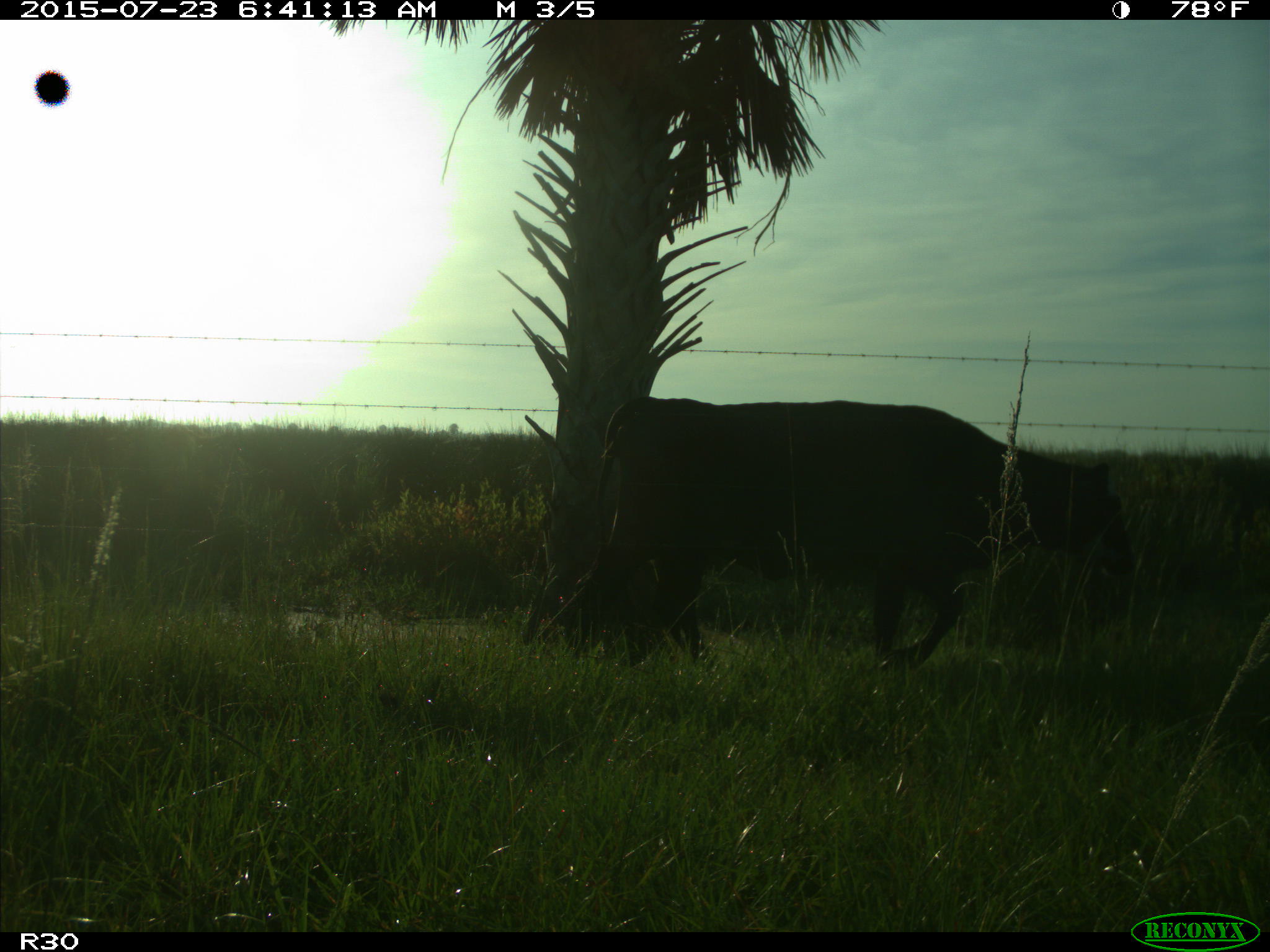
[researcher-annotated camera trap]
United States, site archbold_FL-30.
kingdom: Animalia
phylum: Chordata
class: Mammalia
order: Artiodactyla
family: Bovidae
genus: Bos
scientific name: Bos taurus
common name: domestic cow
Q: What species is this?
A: Bos taurus (domestic cow).